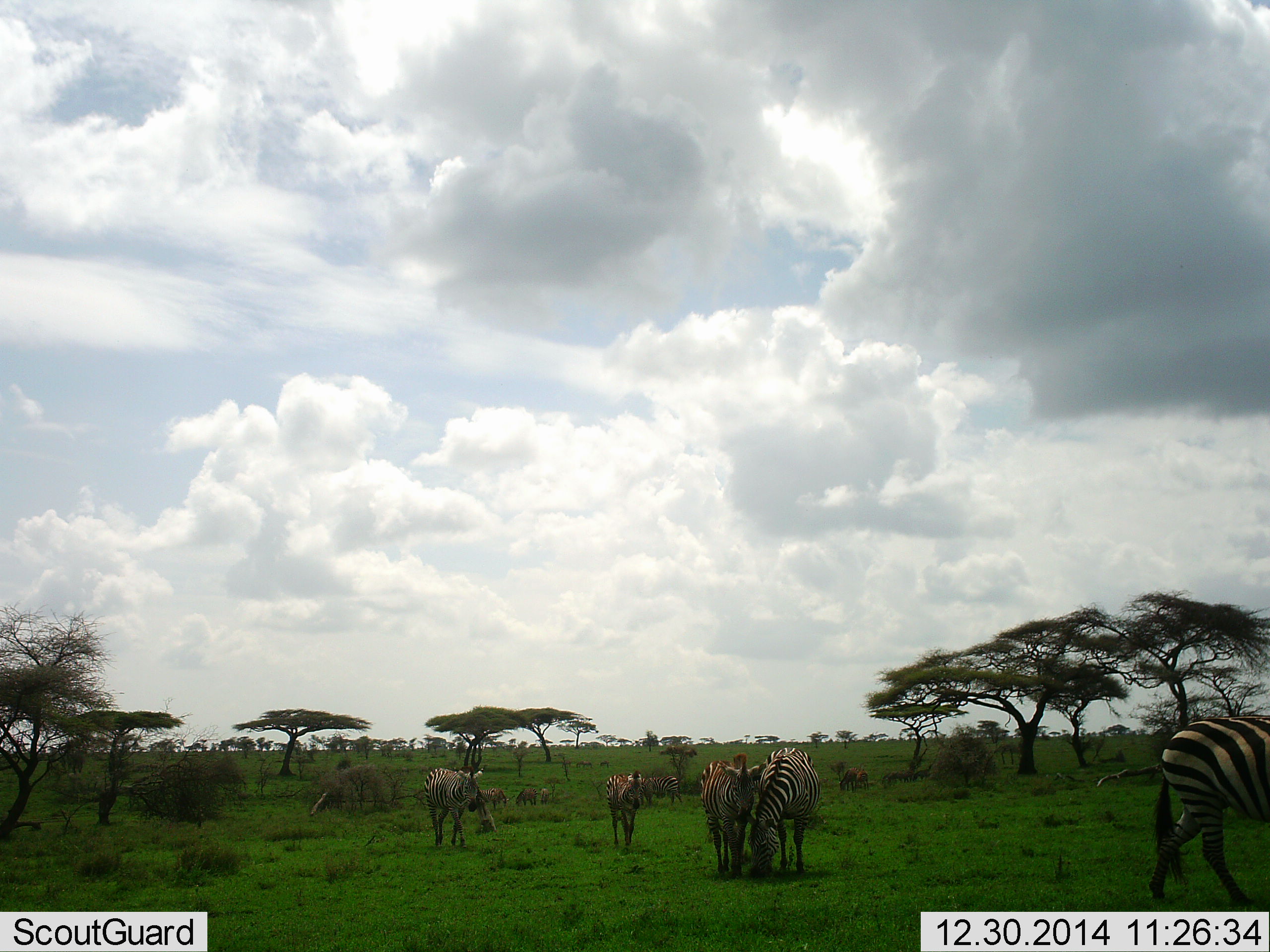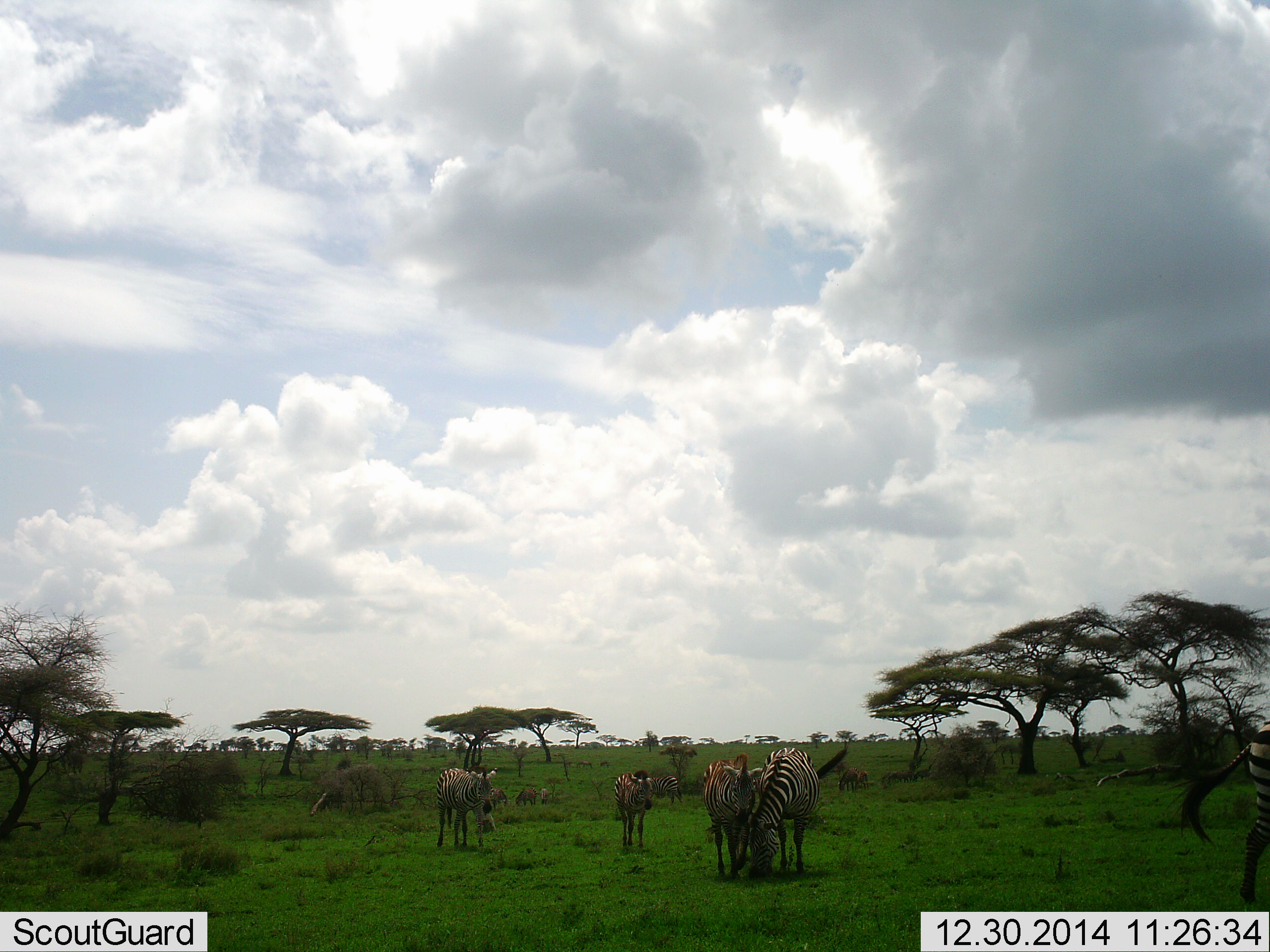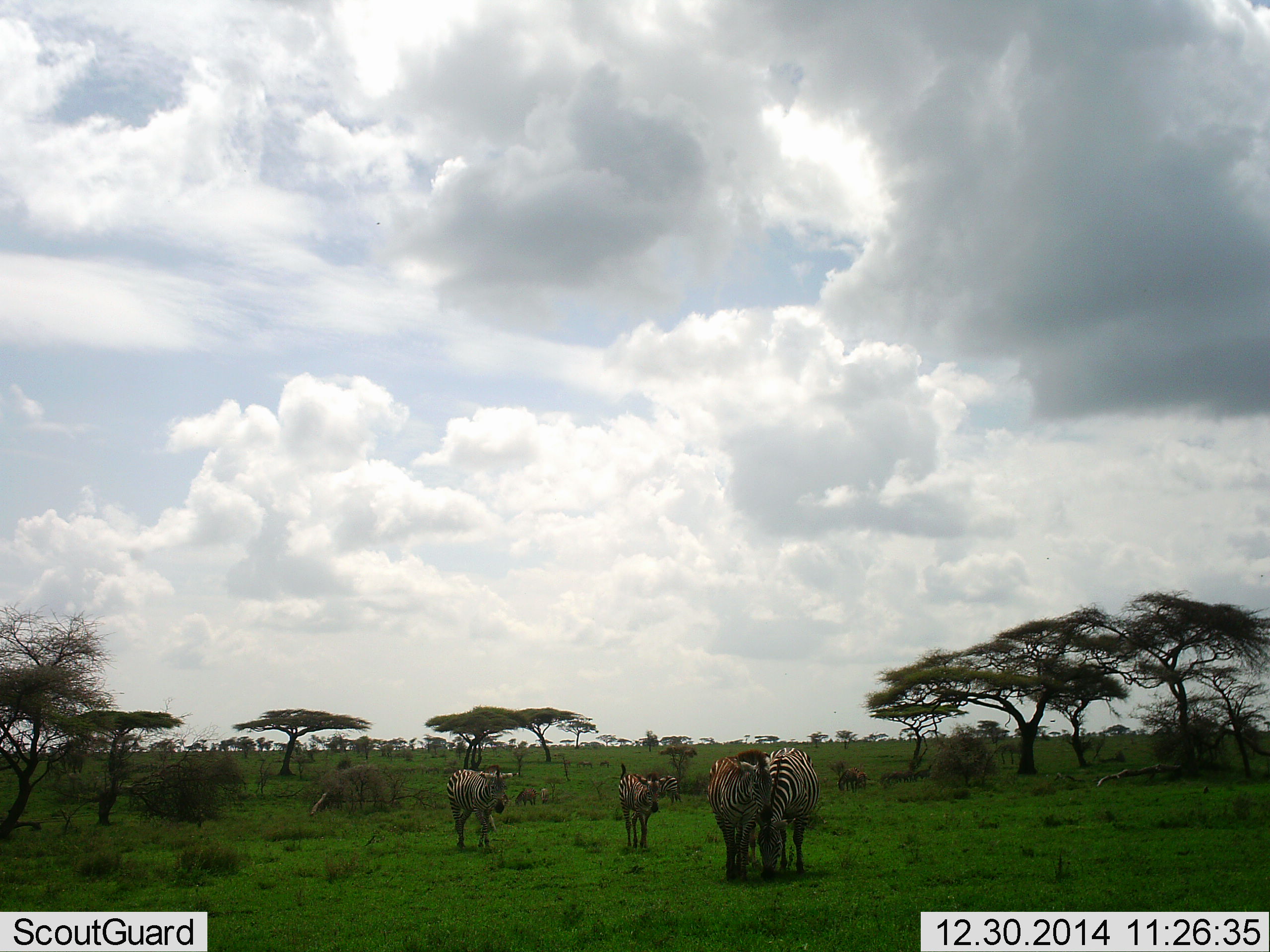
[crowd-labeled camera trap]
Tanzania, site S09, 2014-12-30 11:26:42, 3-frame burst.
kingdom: Animalia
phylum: Chordata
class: Mammalia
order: Perissodactyla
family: Equidae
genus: Equus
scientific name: Equus quagga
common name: plains zebra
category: zebra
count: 6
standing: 64%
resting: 18%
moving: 64%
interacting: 18%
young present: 9%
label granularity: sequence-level